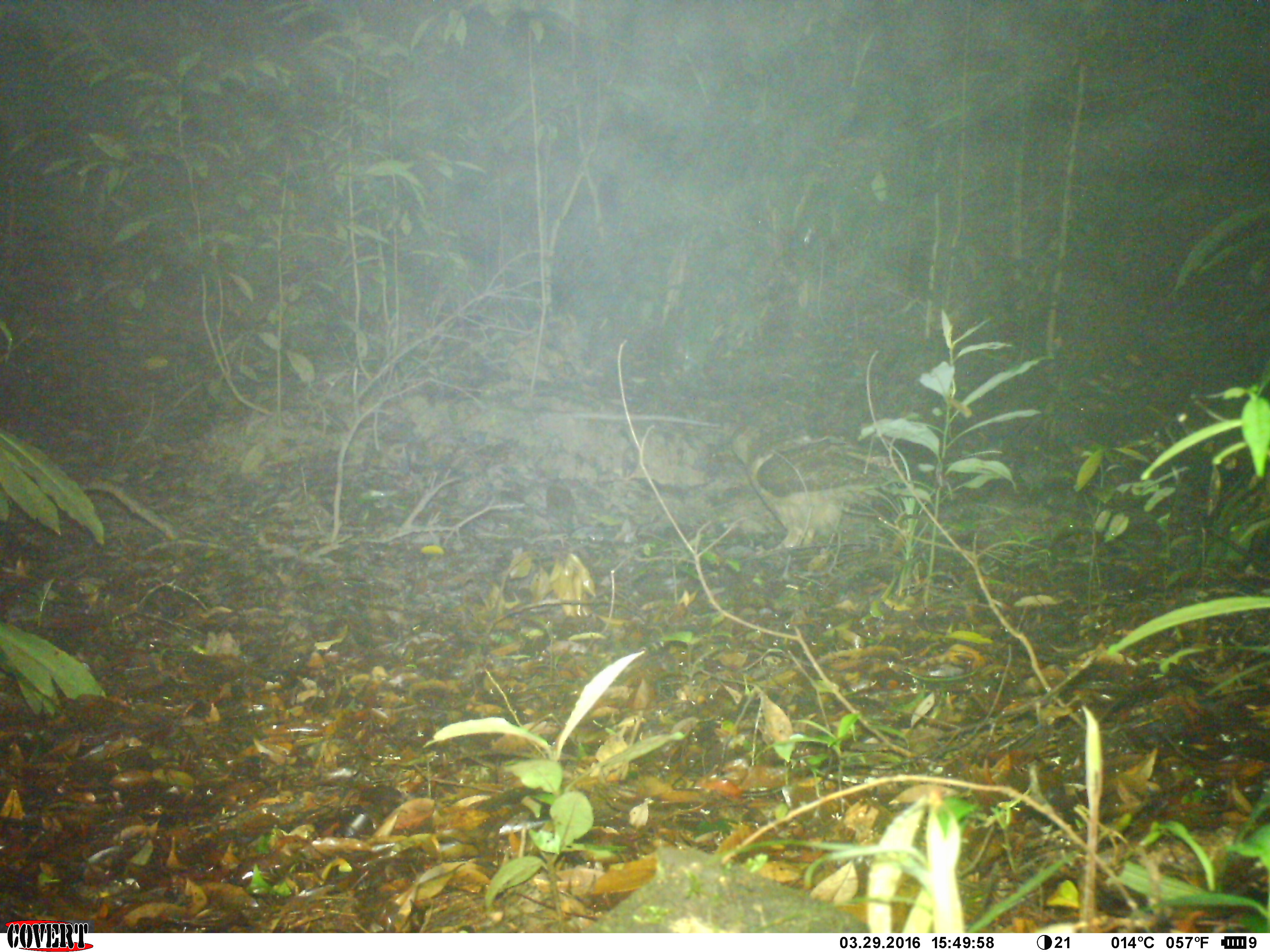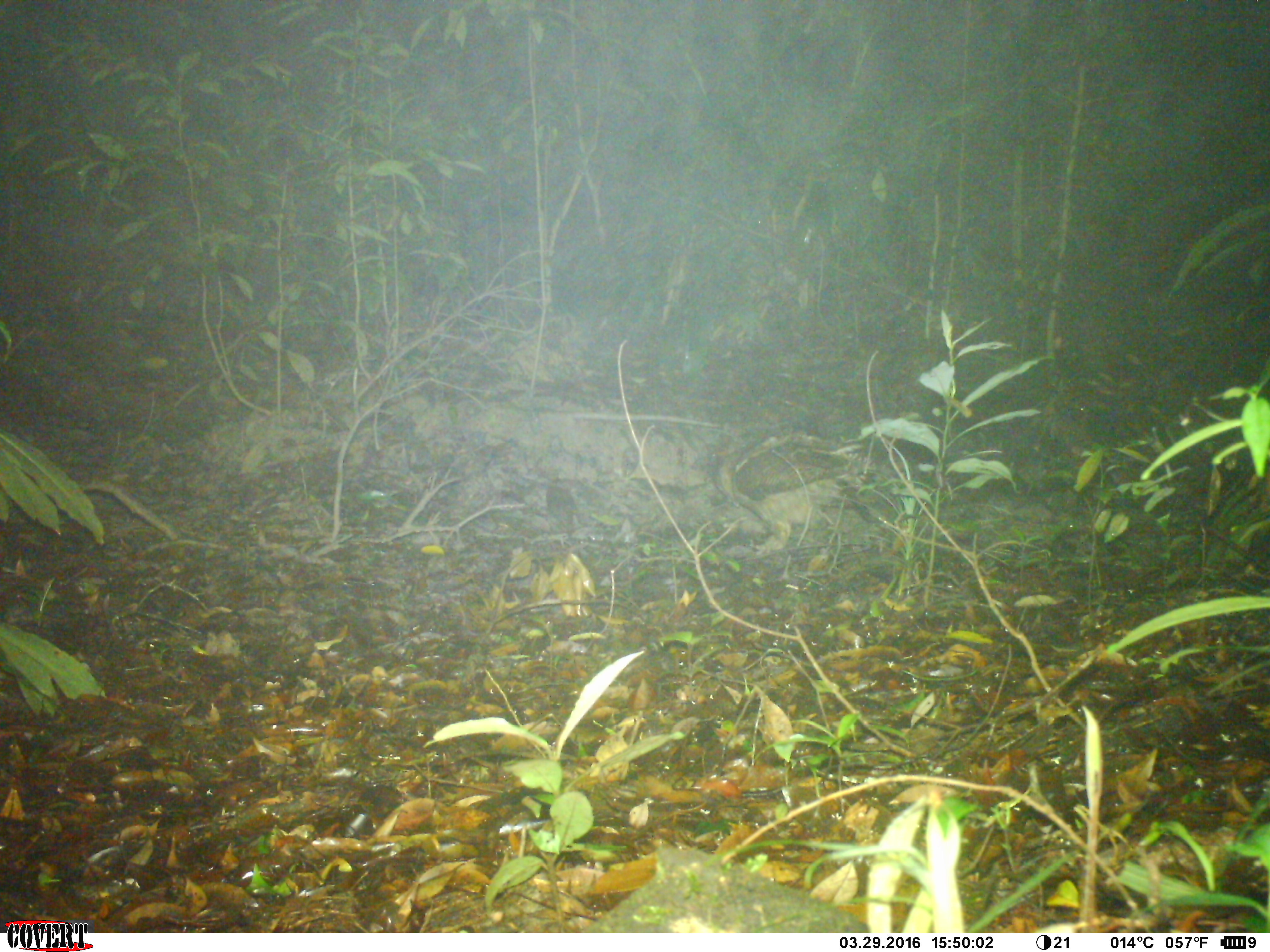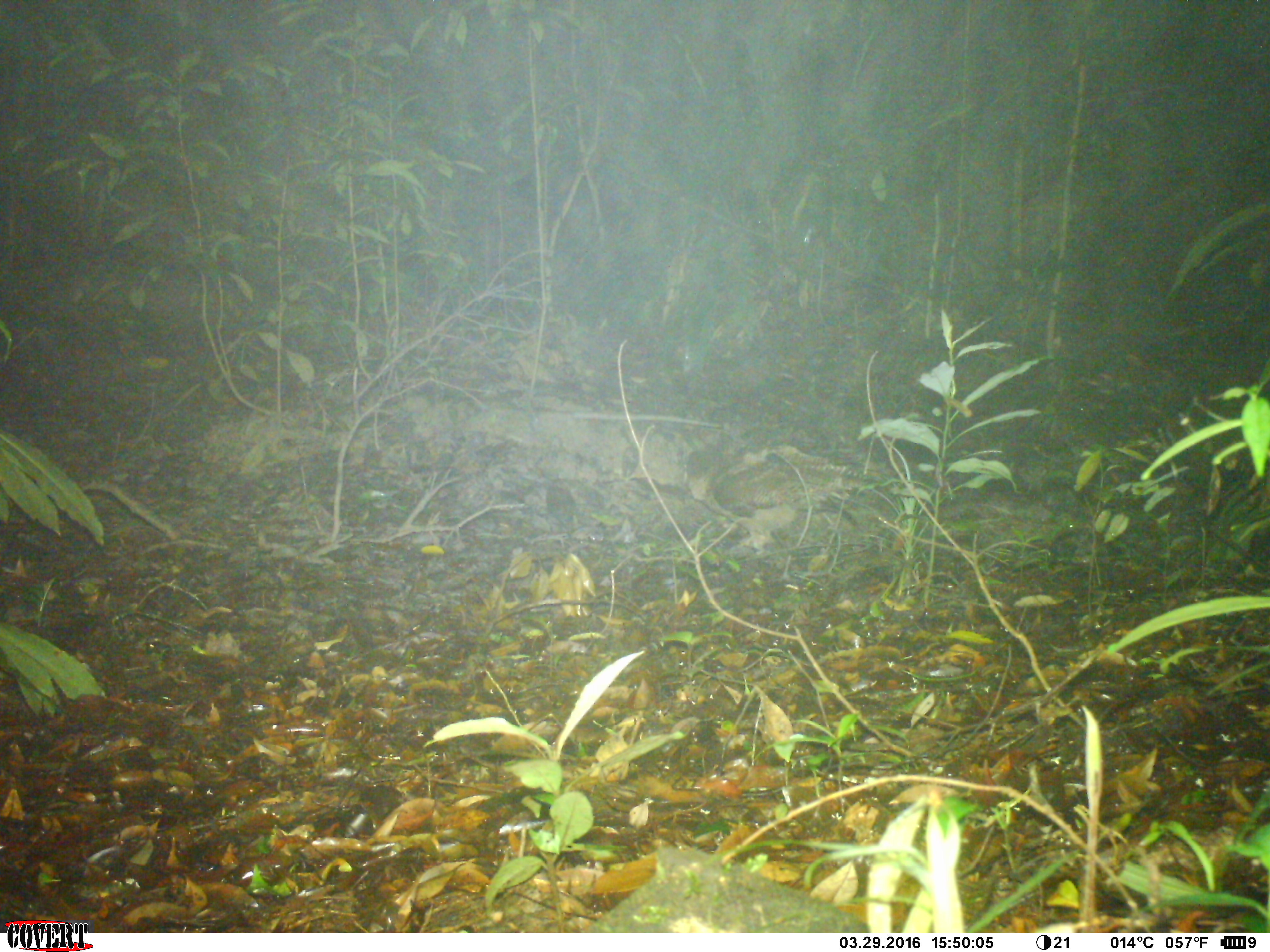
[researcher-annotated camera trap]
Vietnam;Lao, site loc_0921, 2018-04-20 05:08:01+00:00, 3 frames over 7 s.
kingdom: Animalia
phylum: Chordata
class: Aves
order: Strigiformes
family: Strigidae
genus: Strix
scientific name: Strix leptogrammica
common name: brown wood owl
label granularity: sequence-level